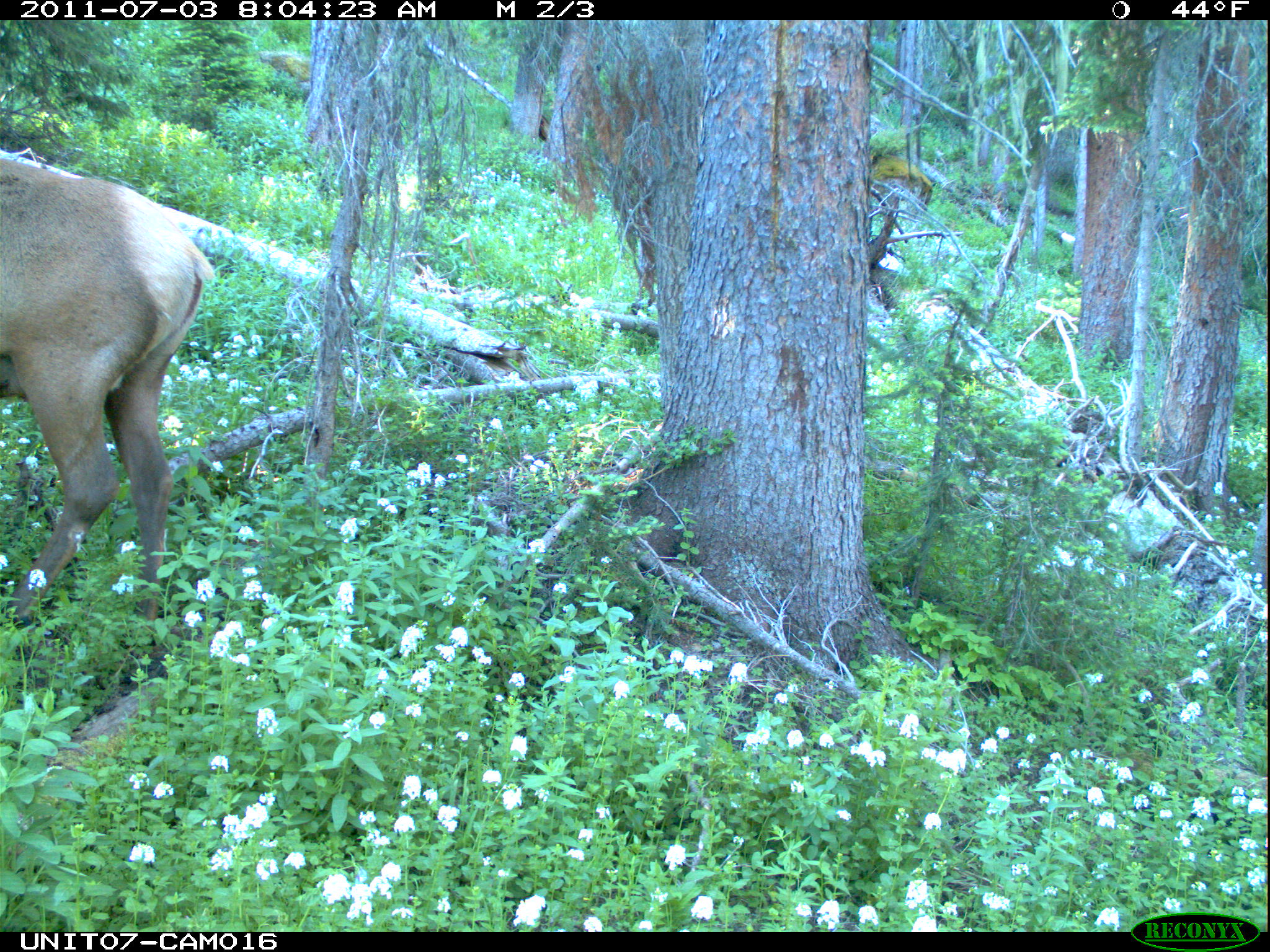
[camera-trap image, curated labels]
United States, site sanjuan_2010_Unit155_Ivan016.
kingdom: Animalia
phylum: Chordata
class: Mammalia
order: Artiodactyla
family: Cervidae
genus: Cervus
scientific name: Cervus elaphus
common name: red deer